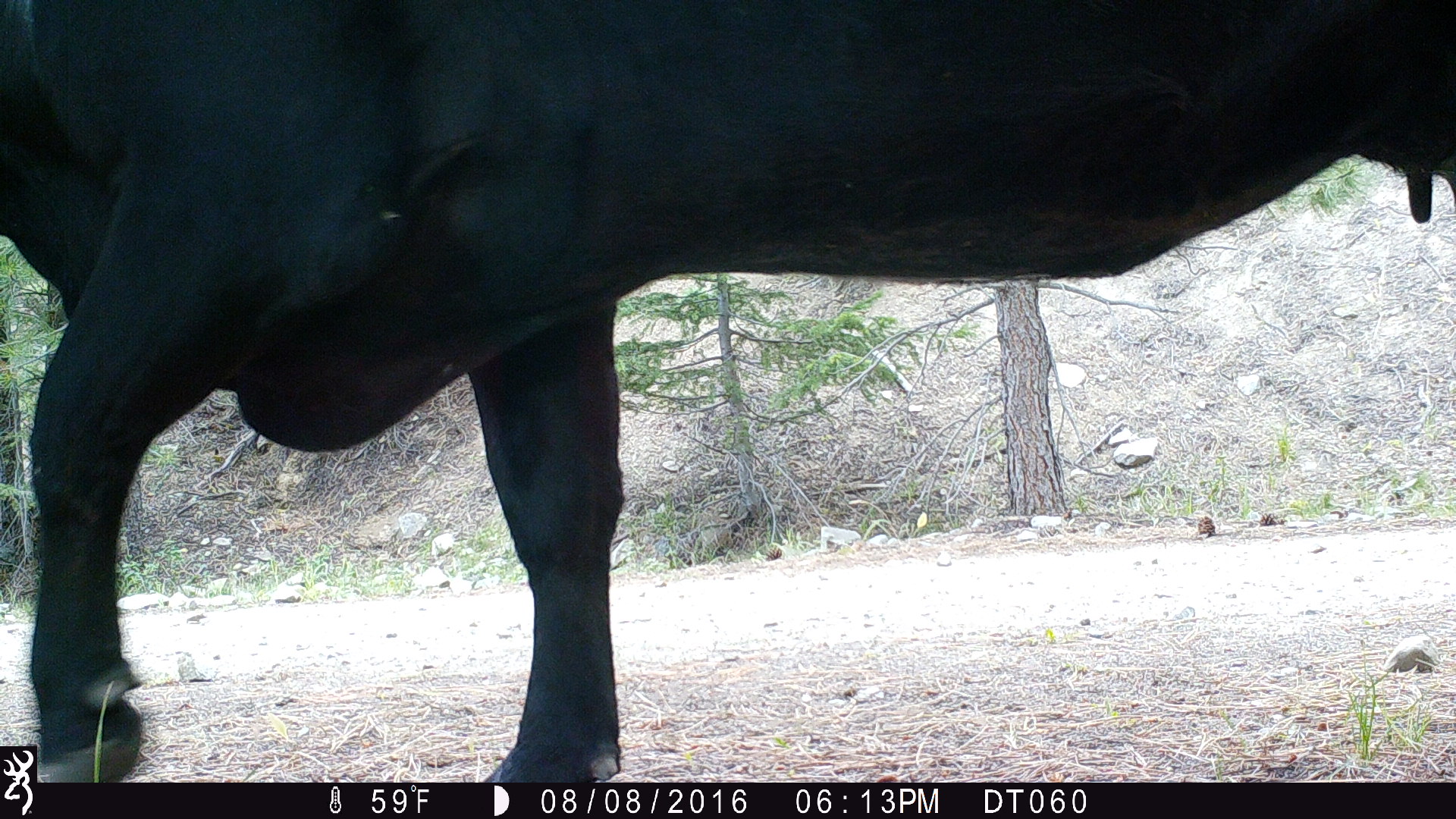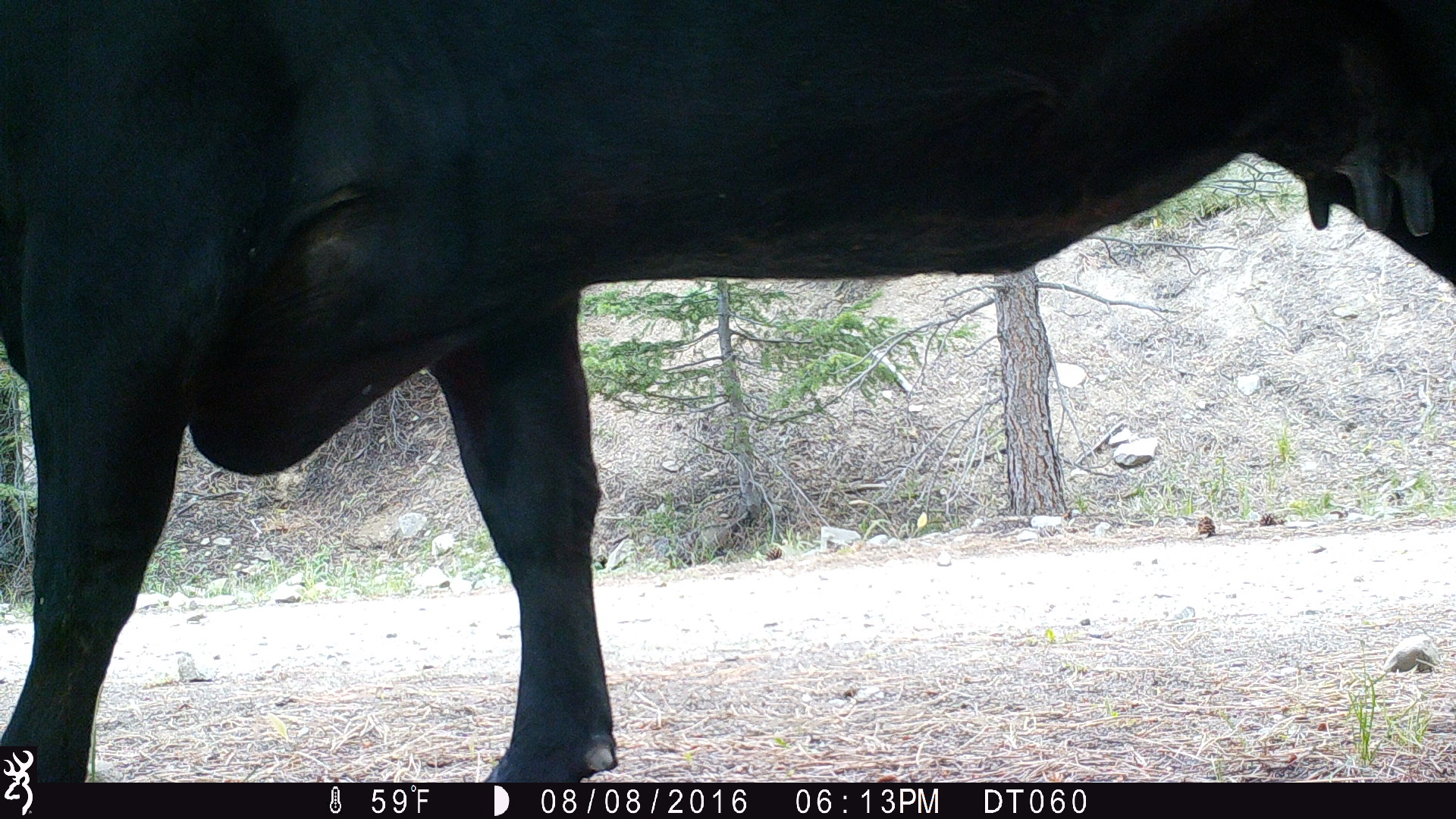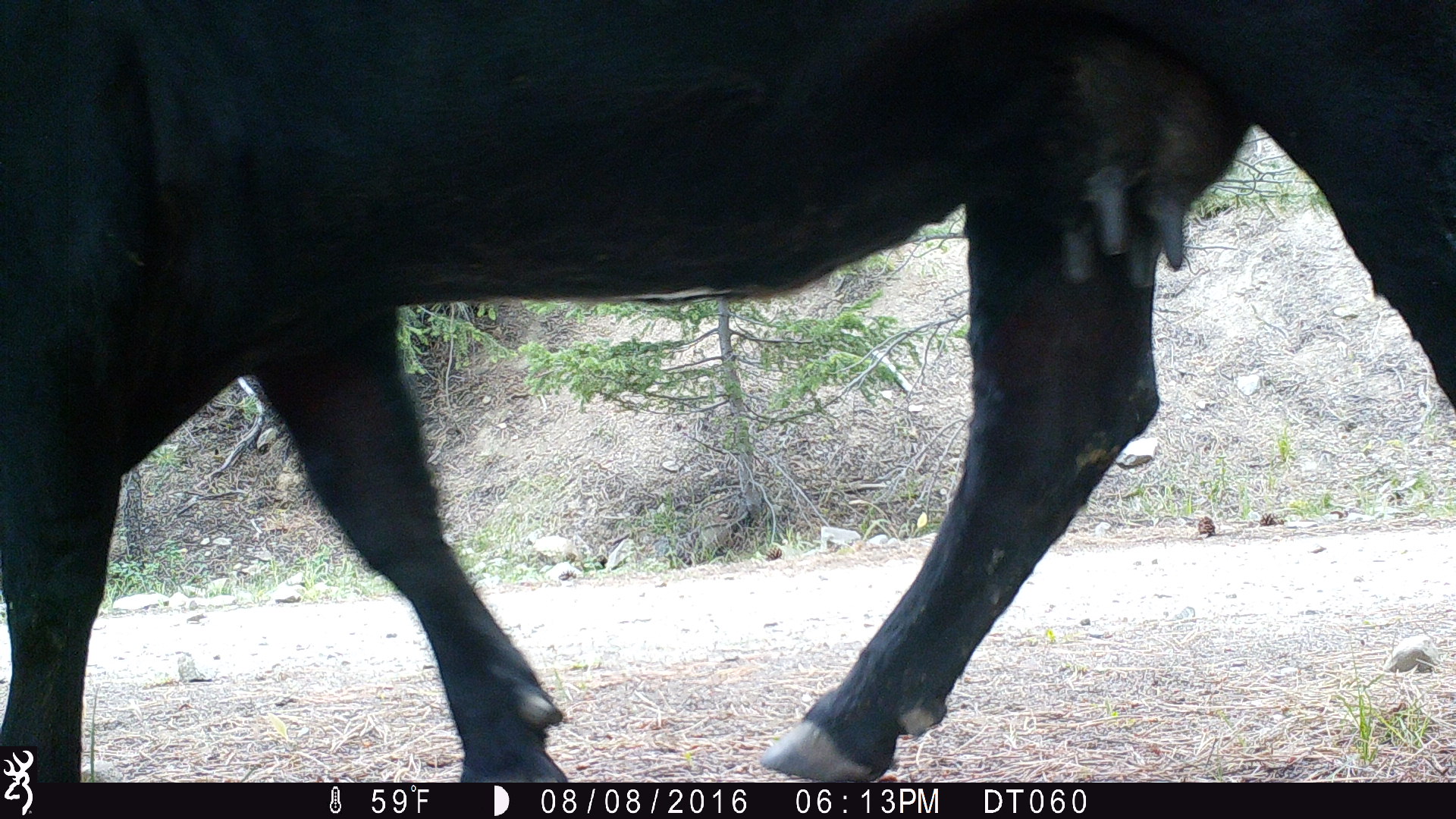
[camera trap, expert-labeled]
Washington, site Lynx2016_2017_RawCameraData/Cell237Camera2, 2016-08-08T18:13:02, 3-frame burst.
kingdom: Animalia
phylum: Chordata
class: Mammalia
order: Artiodactyla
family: Bovidae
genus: Bos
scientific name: Bos taurus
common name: domestic cattle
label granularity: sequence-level